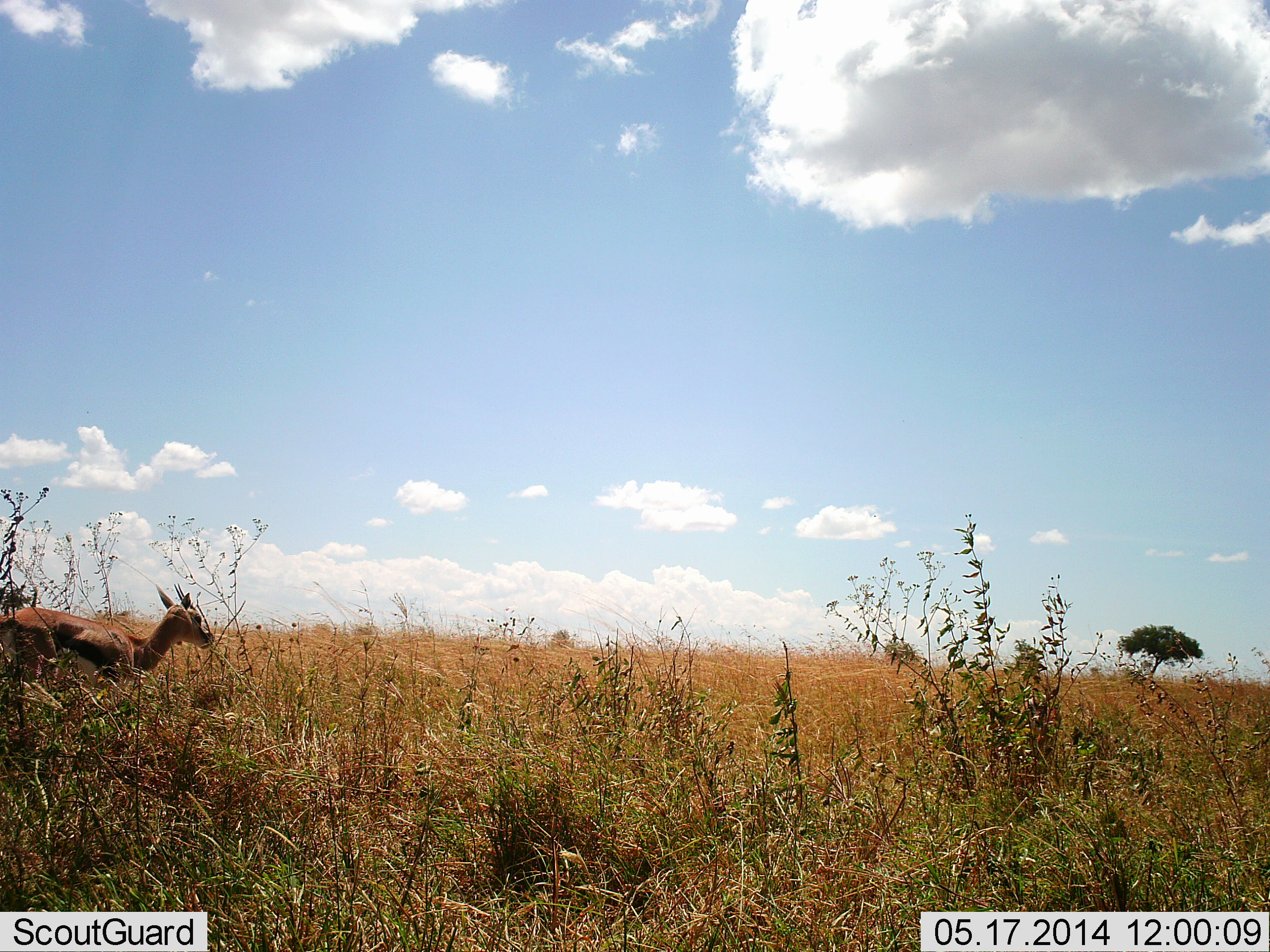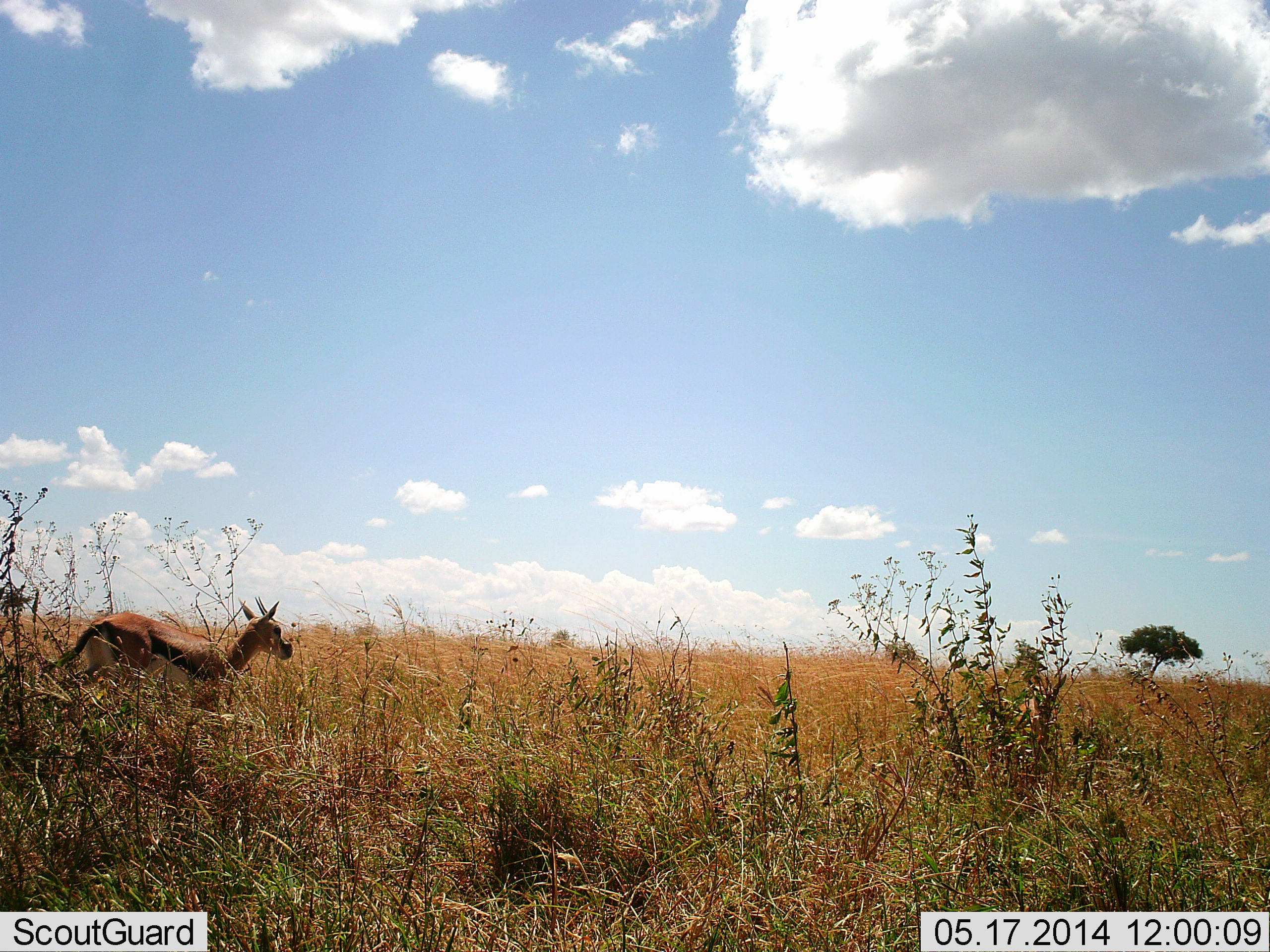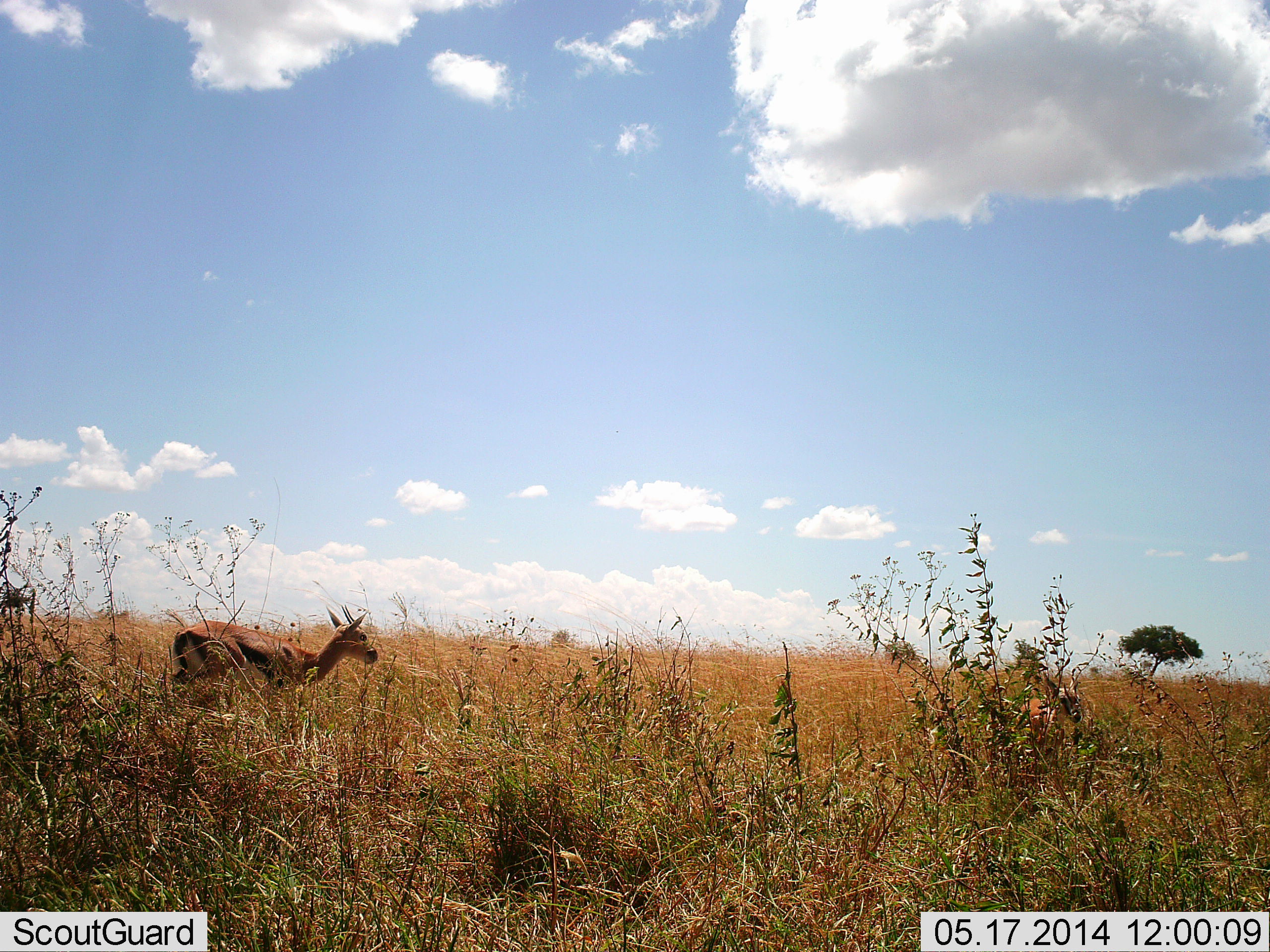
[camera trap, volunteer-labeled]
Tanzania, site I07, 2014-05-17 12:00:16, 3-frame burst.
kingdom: Animalia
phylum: Chordata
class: Mammalia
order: Artiodactyla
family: Bovidae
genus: Eudorcas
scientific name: Eudorcas thomsonii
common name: thomson's gazelle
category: gazellethomsons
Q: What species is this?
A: Gazellethomsons (thomson's gazelle) (Eudorcas thomsonii).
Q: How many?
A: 2.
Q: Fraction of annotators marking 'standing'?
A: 30%.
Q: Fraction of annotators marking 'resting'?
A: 0%.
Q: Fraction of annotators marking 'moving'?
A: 90%.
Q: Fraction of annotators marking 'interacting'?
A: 0%.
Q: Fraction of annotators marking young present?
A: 20%.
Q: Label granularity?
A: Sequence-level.